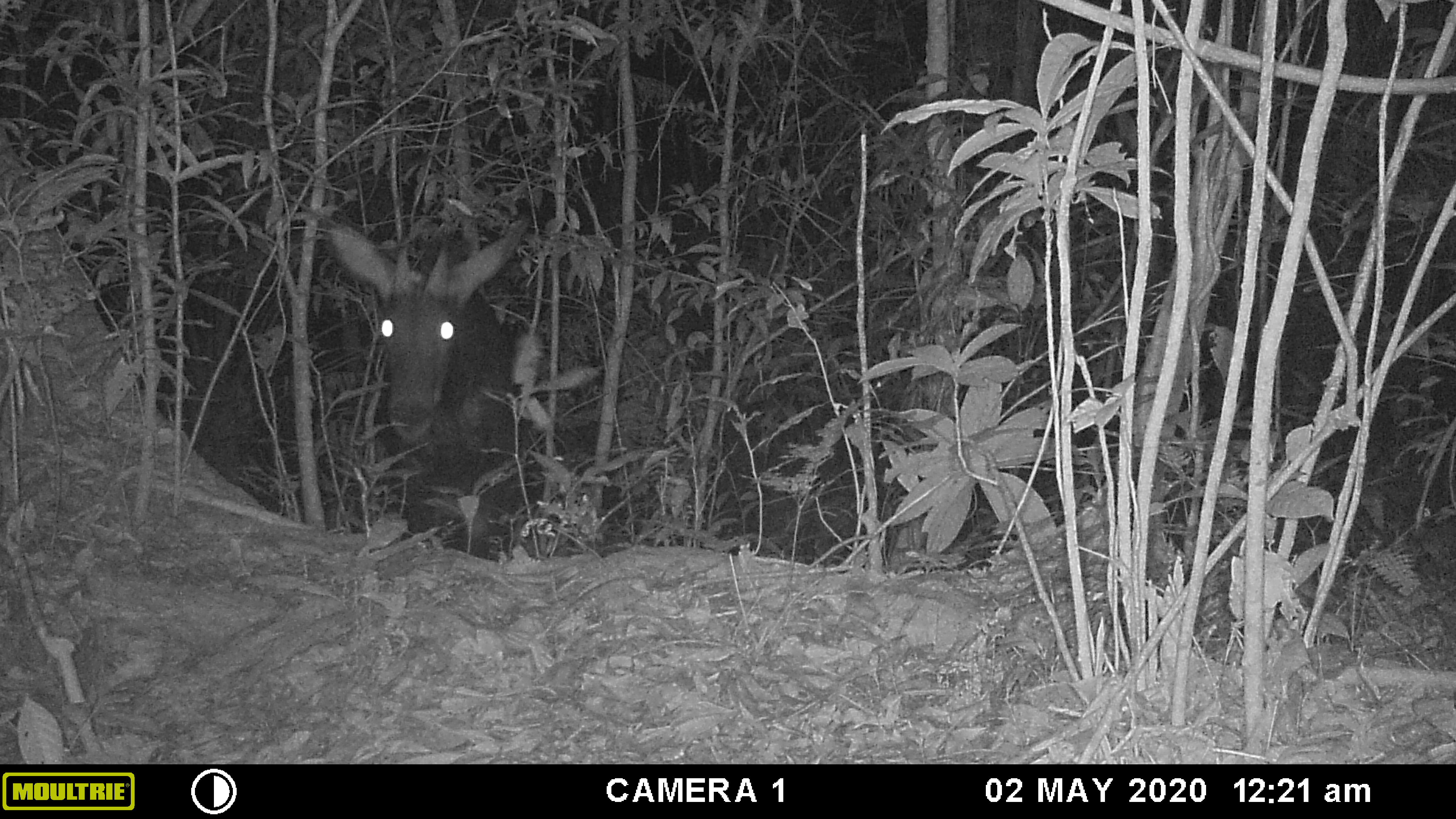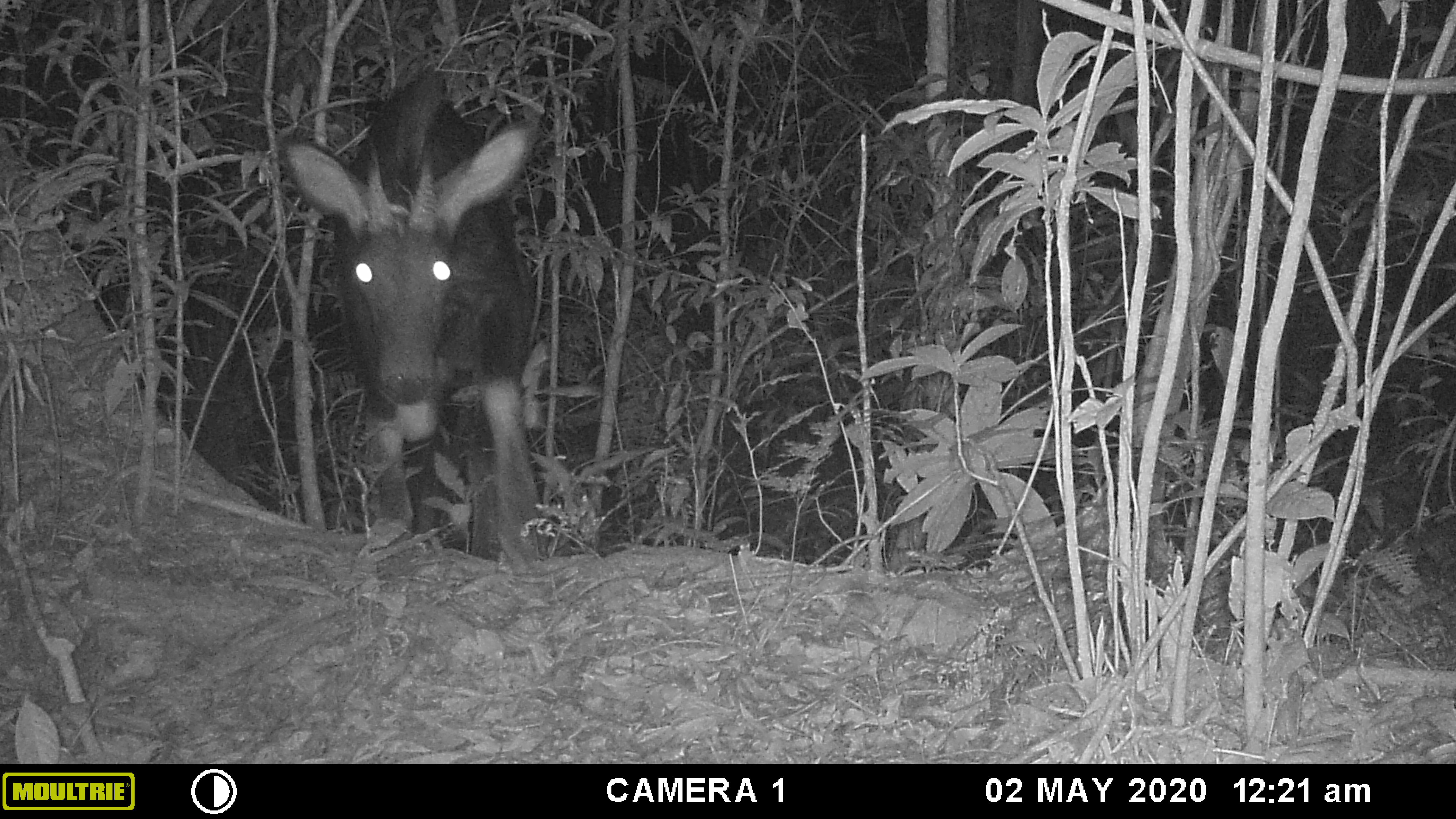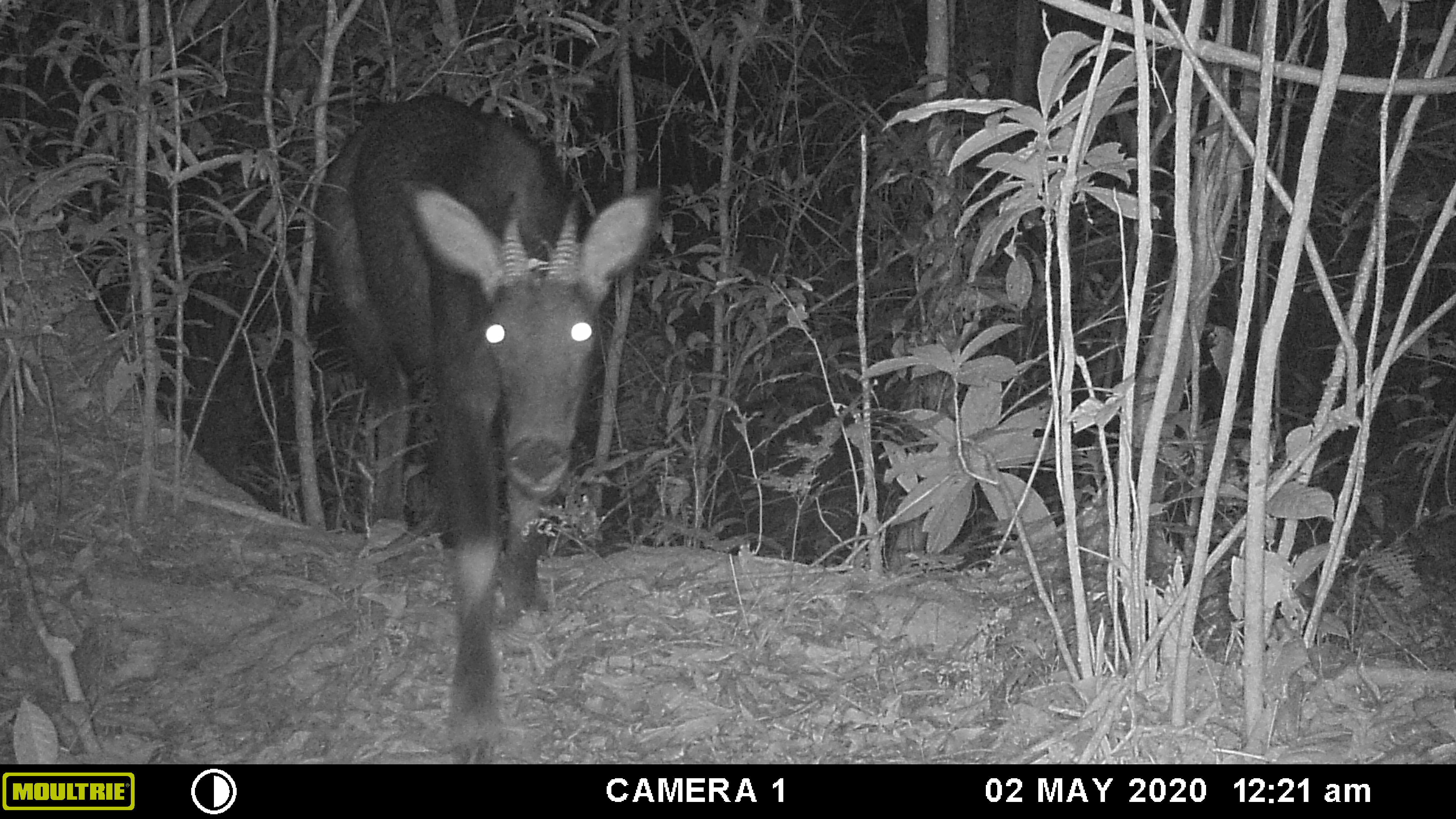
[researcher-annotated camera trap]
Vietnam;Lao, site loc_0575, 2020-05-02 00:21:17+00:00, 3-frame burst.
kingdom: Animalia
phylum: Chordata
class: Mammalia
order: Artiodactyla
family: Bovidae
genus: Capricornis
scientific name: Capricornis sumatraensis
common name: chinese serow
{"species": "chinese serow (Capricornis sumatraensis)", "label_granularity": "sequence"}